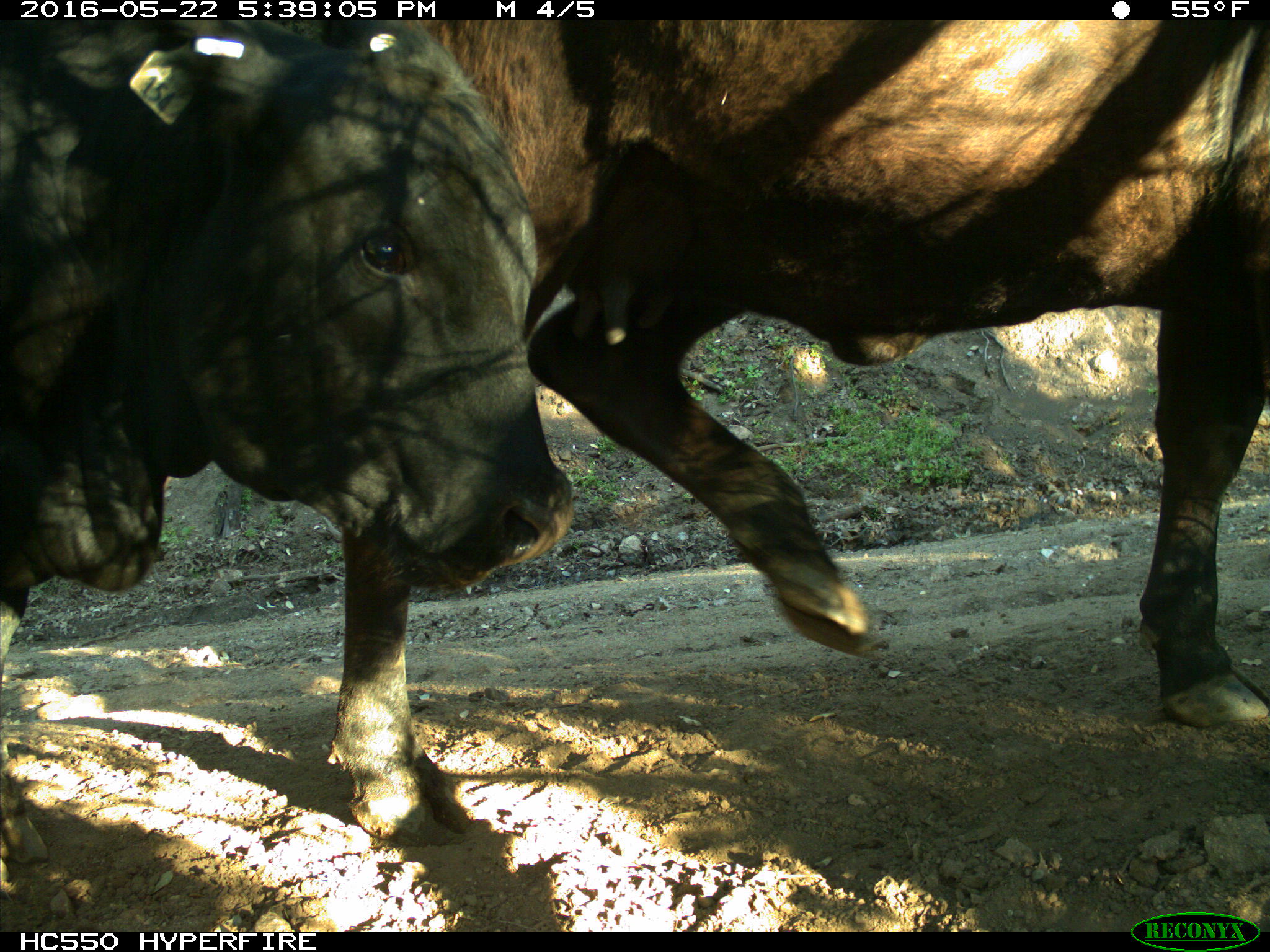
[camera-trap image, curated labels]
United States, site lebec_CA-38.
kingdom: Animalia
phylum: Chordata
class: Mammalia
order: Artiodactyla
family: Bovidae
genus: Bos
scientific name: Bos taurus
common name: domestic cow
Bos taurus (domestic cow).